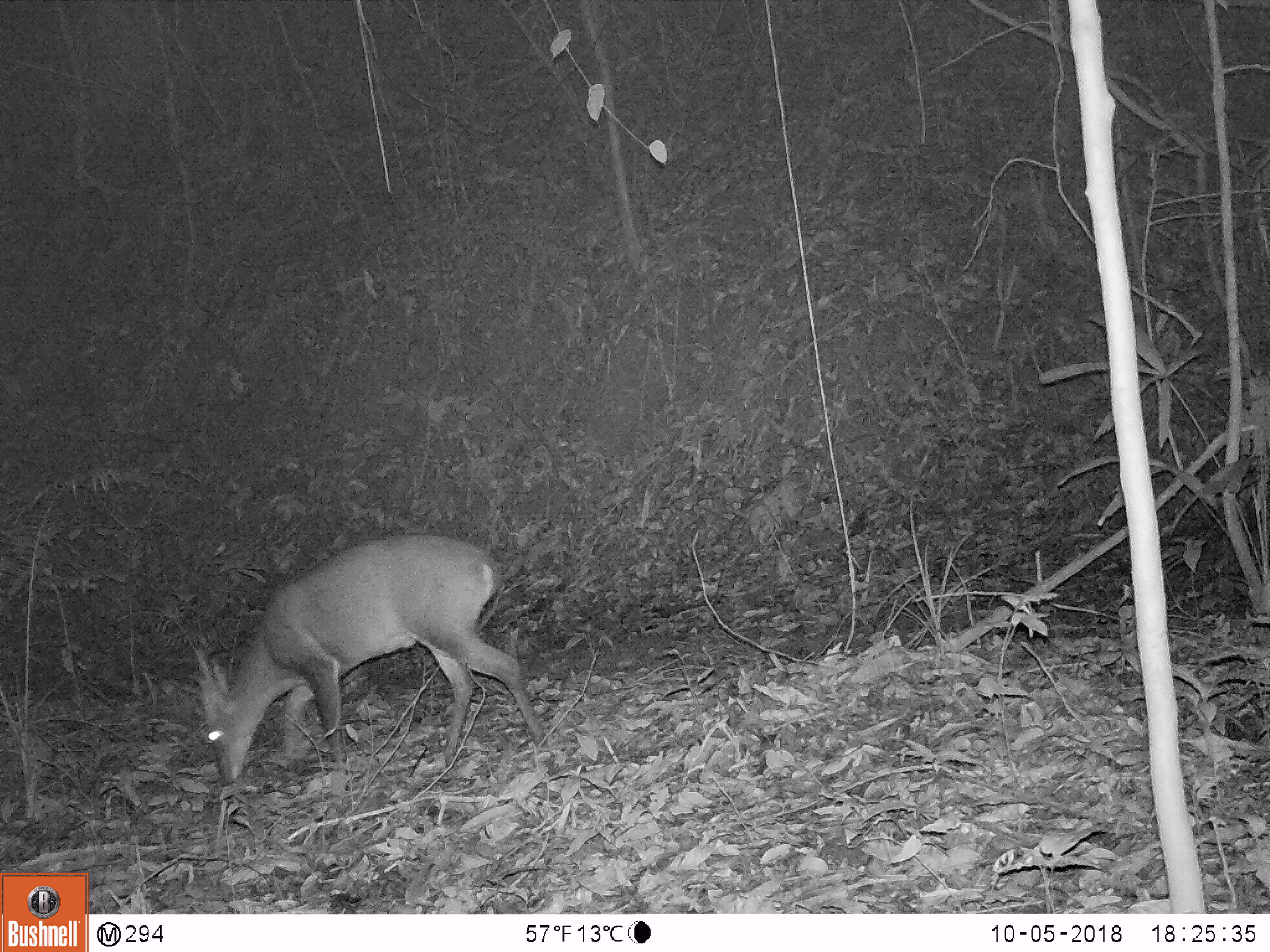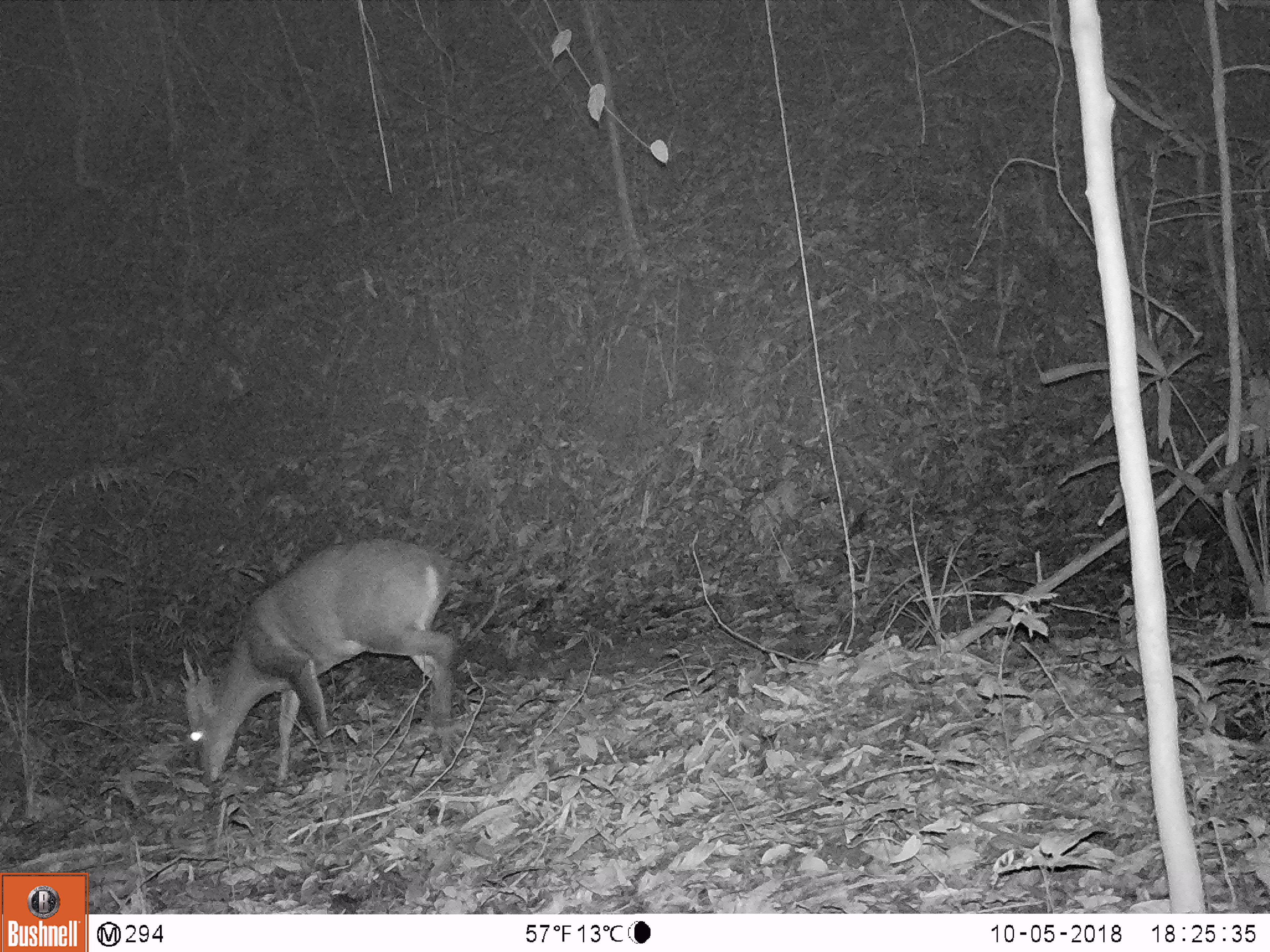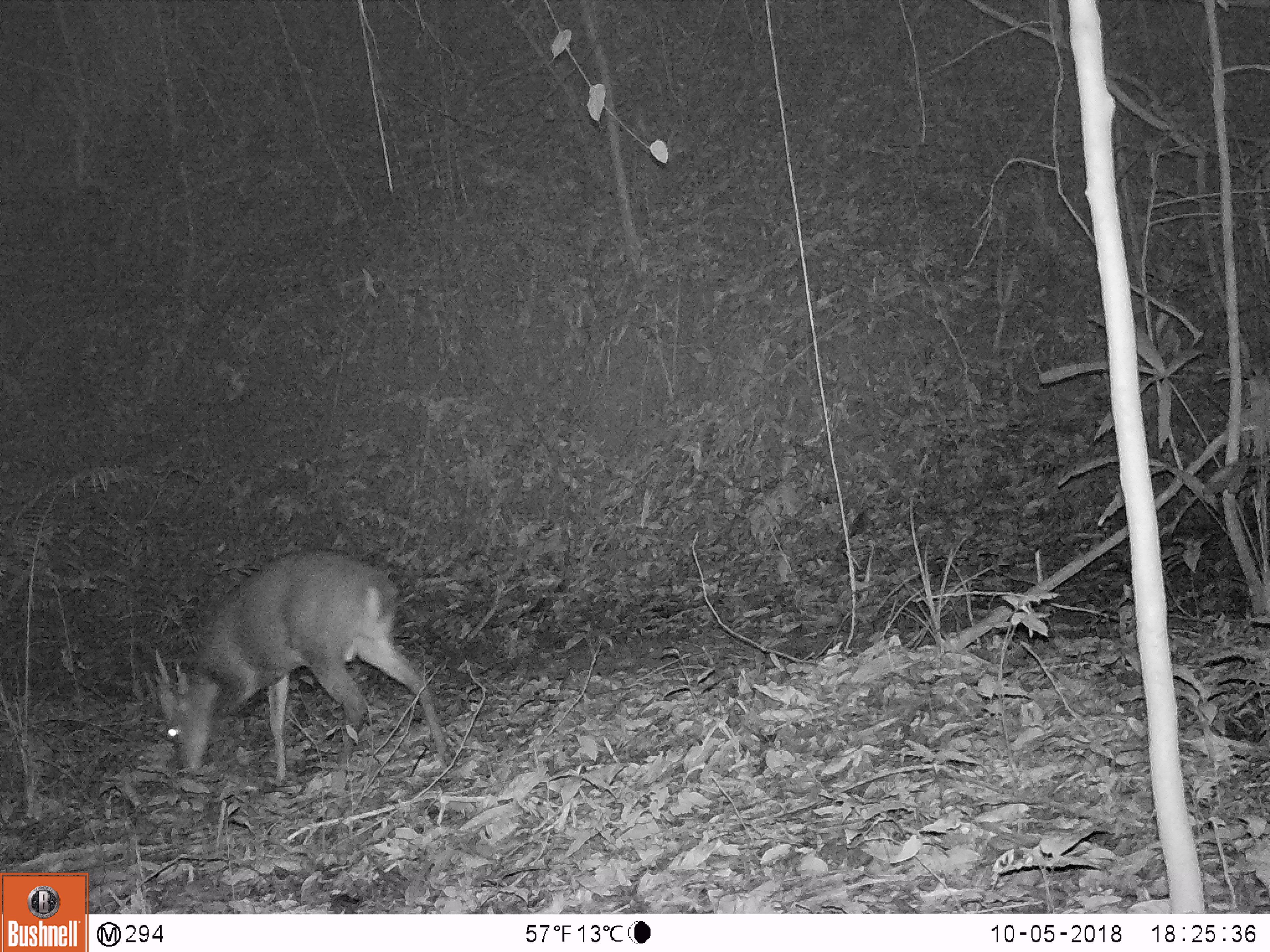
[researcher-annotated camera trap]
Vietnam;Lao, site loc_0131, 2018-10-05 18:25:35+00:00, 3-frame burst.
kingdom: Animalia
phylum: Chordata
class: Mammalia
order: Artiodactyla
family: Cervidae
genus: Muntiacus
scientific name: Muntiacus vuquangensis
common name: large-antlered muntjac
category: large antlered muntjac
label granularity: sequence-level